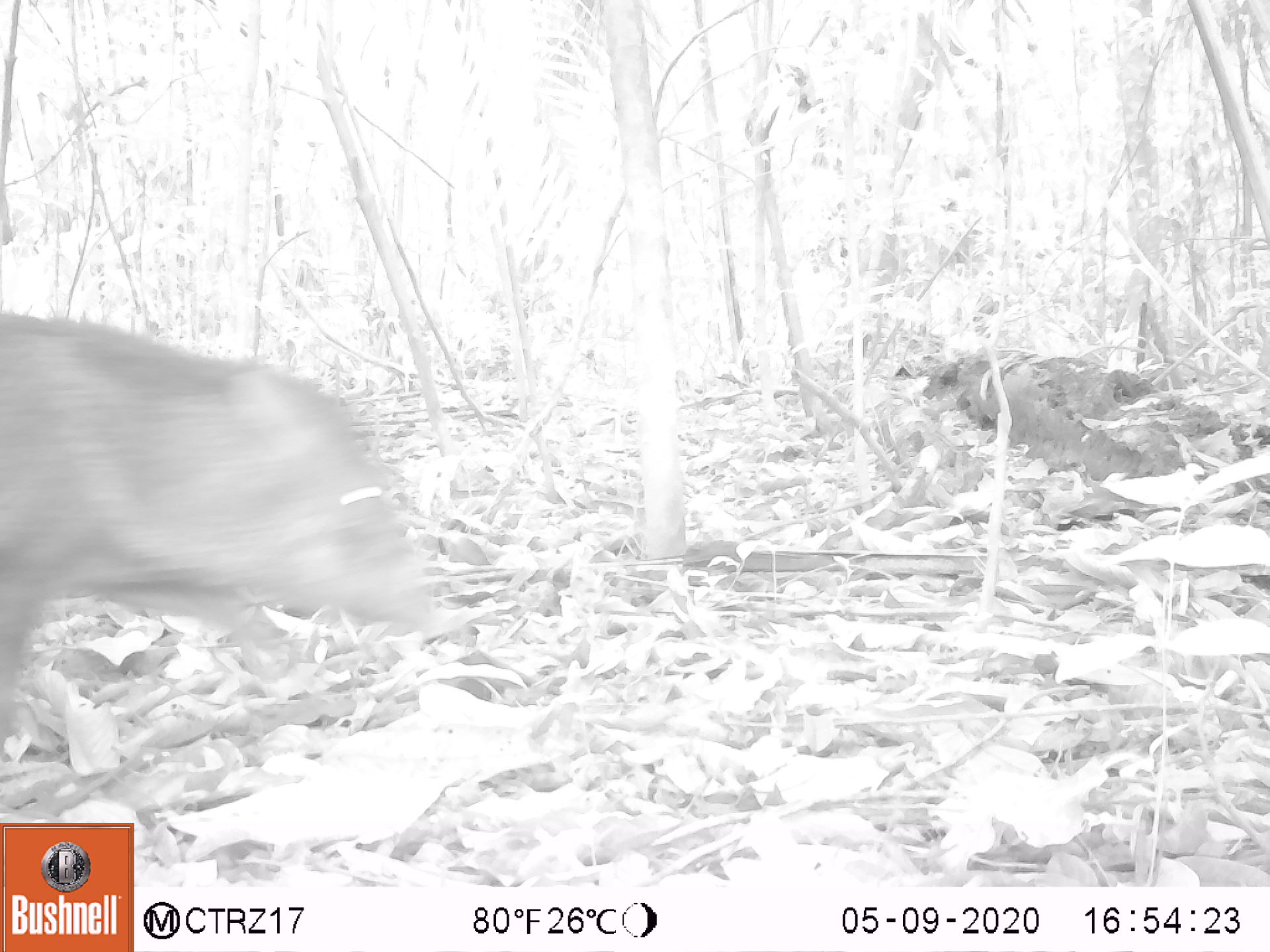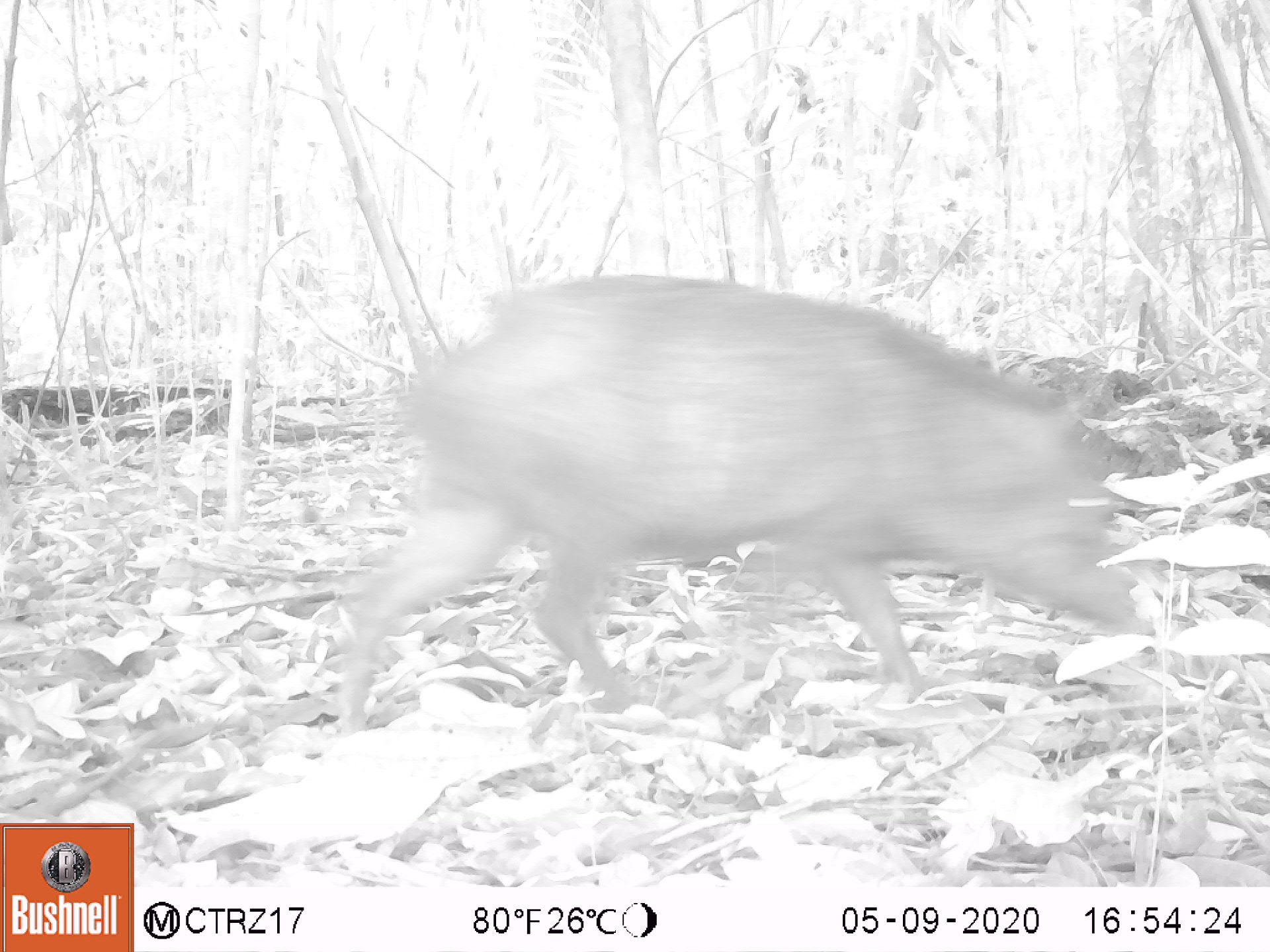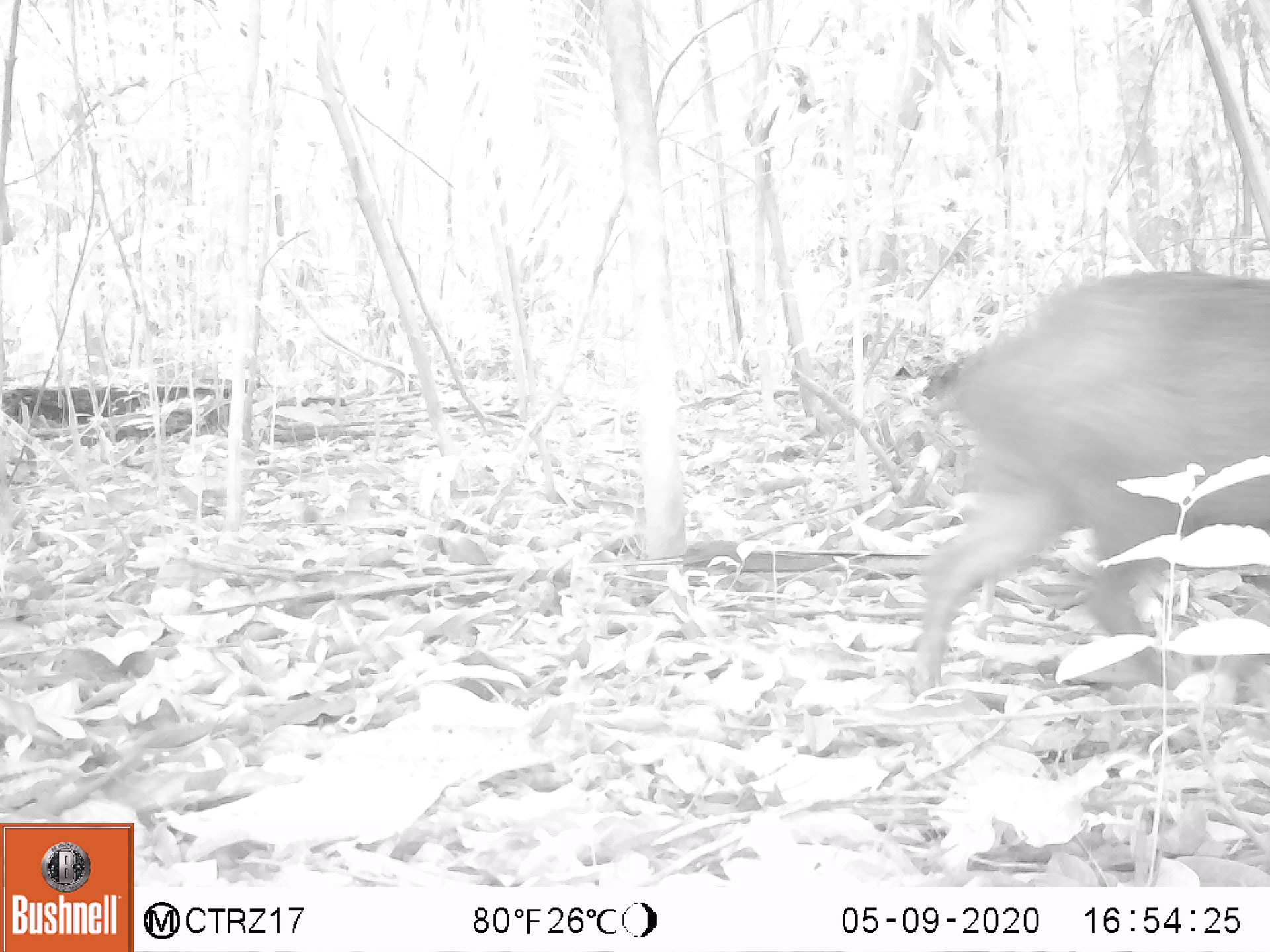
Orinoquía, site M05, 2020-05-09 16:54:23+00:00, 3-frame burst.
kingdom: Animalia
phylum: Chordata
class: Mammalia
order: Artiodactyla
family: Tayassuidae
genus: Pecari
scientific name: Pecari tajacu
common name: collared peccary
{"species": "collared peccary (Pecari tajacu)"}